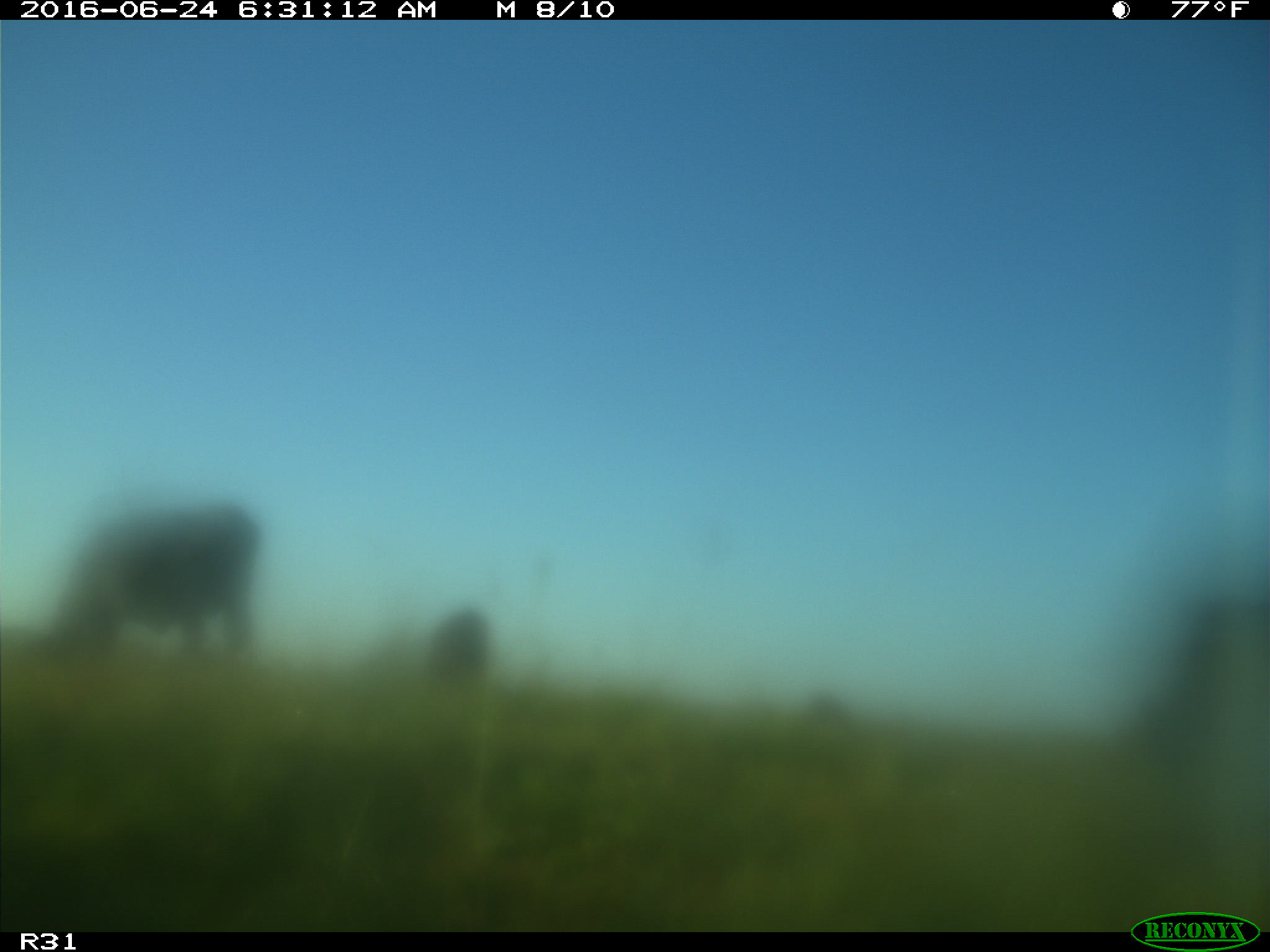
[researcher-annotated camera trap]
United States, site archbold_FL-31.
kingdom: Animalia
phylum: Chordata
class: Mammalia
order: Artiodactyla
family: Bovidae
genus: Bos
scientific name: Bos taurus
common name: domestic cow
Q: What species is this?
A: Bos taurus (domestic cow).